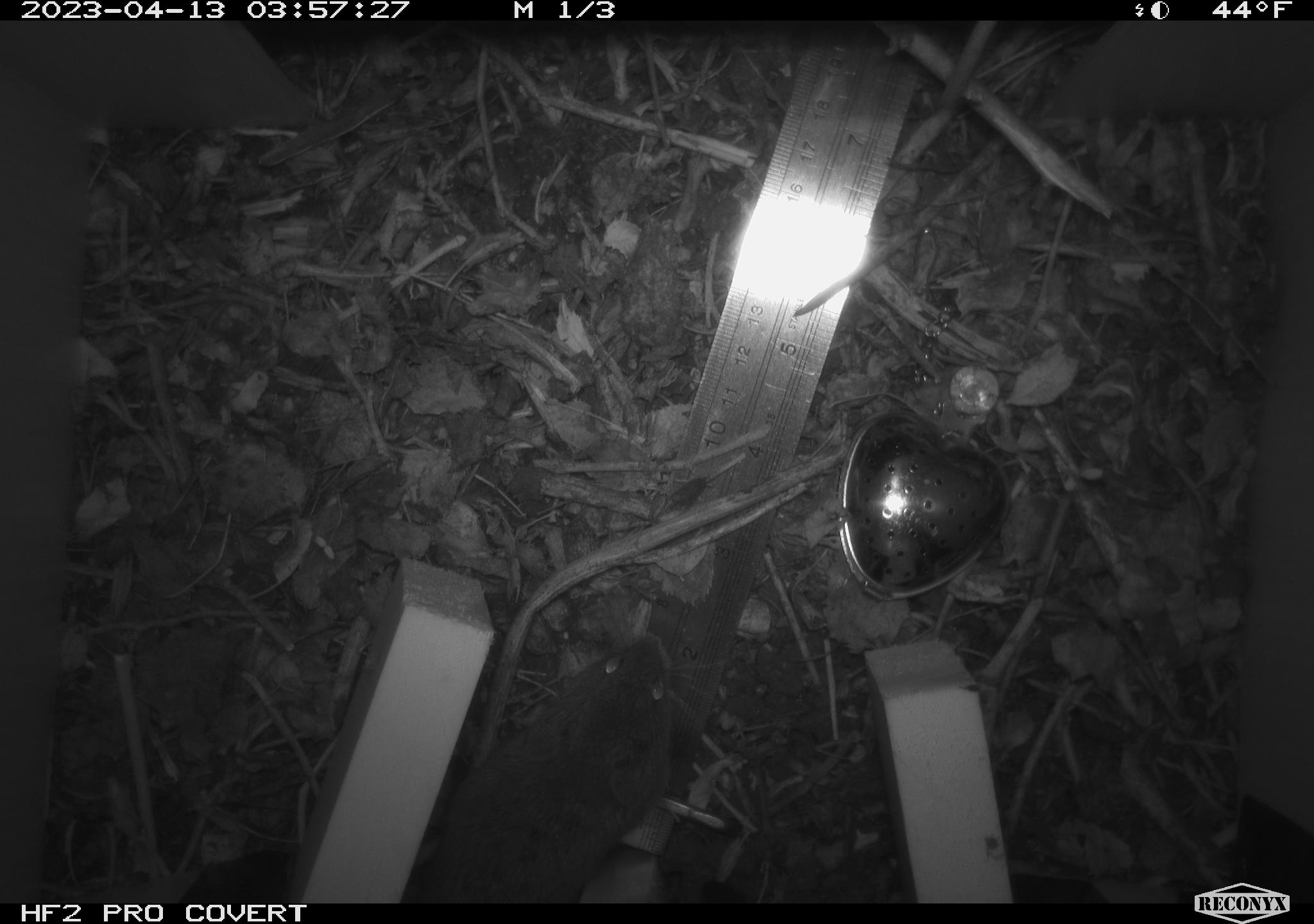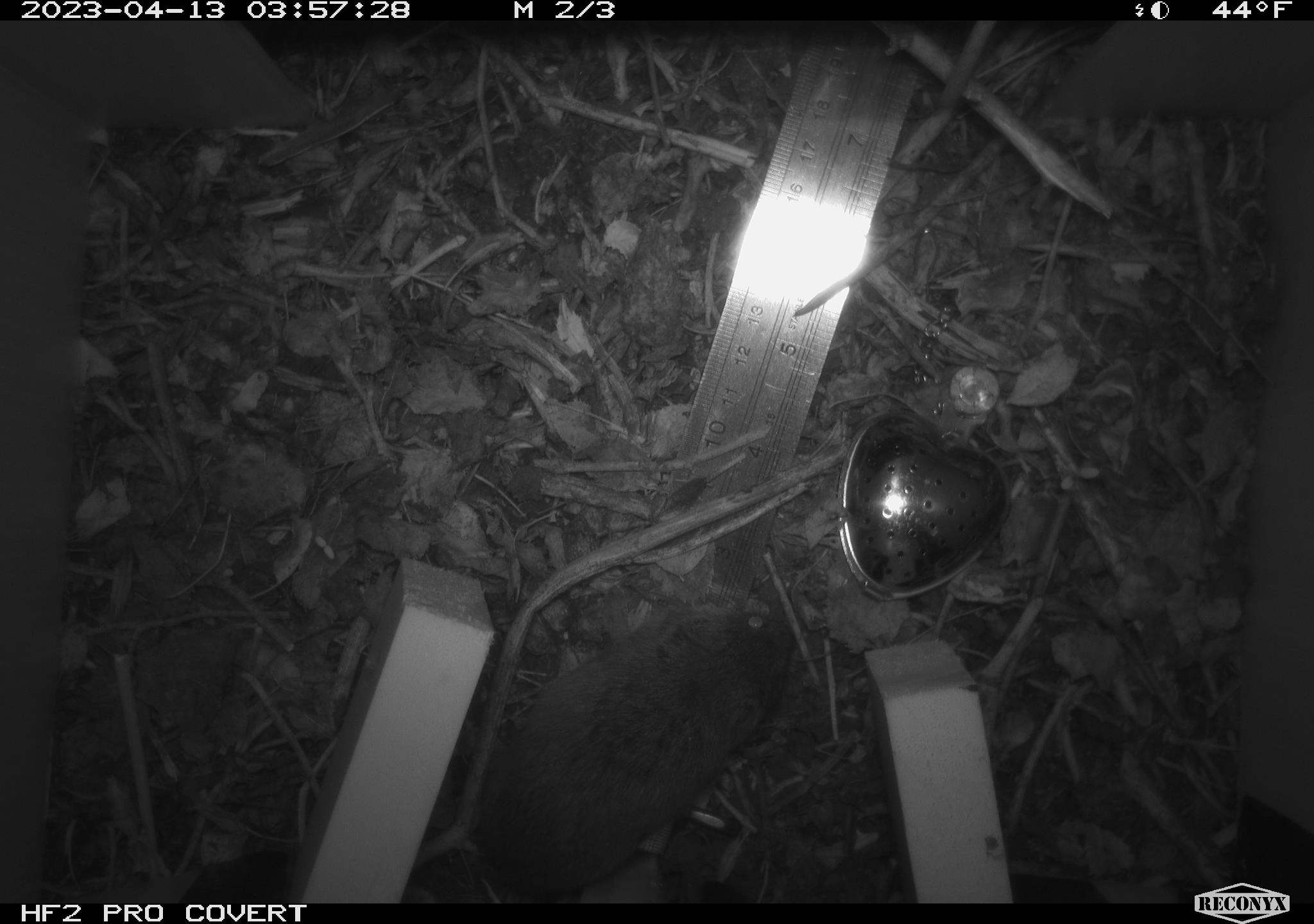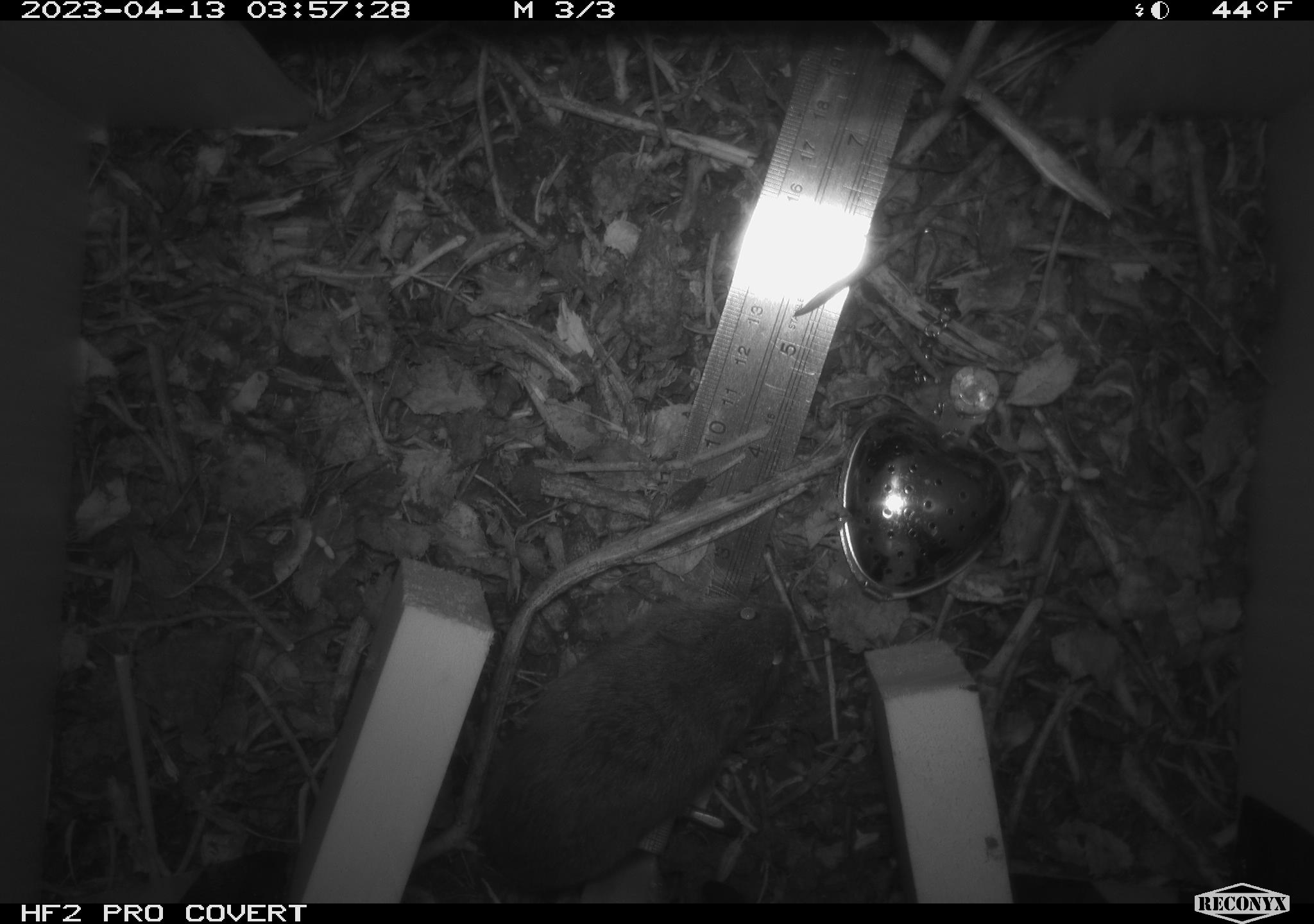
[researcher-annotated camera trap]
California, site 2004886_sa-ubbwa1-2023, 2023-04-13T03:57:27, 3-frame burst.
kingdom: Animalia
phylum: Chordata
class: Mammalia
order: Rodentia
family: Cricetidae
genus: Microtus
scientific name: Microtus californicus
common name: california vole